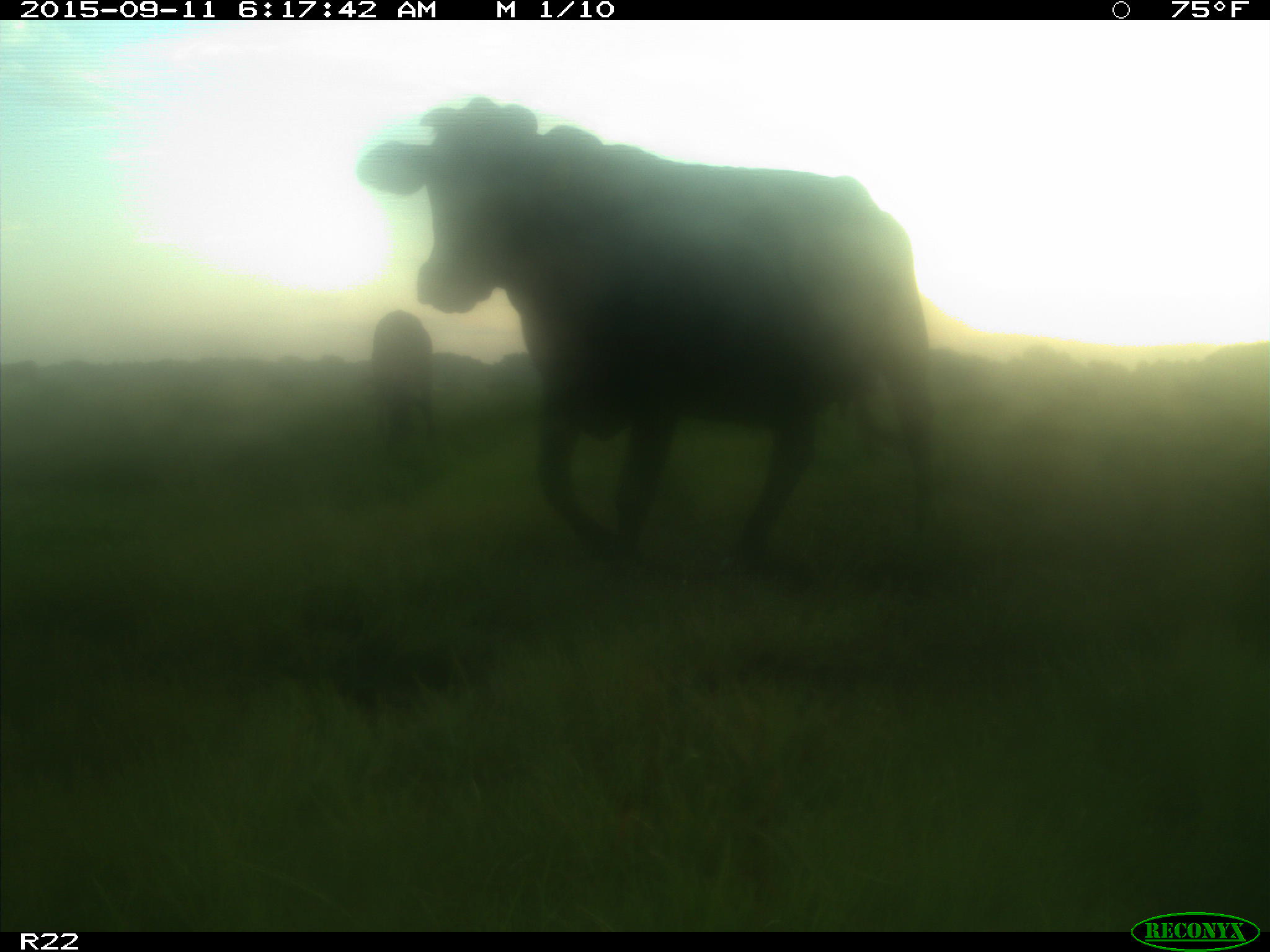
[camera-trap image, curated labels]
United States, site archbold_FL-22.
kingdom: Animalia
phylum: Chordata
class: Mammalia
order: Artiodactyla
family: Bovidae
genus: Bos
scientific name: Bos taurus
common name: domestic cow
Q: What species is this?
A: Bos taurus (domestic cow).